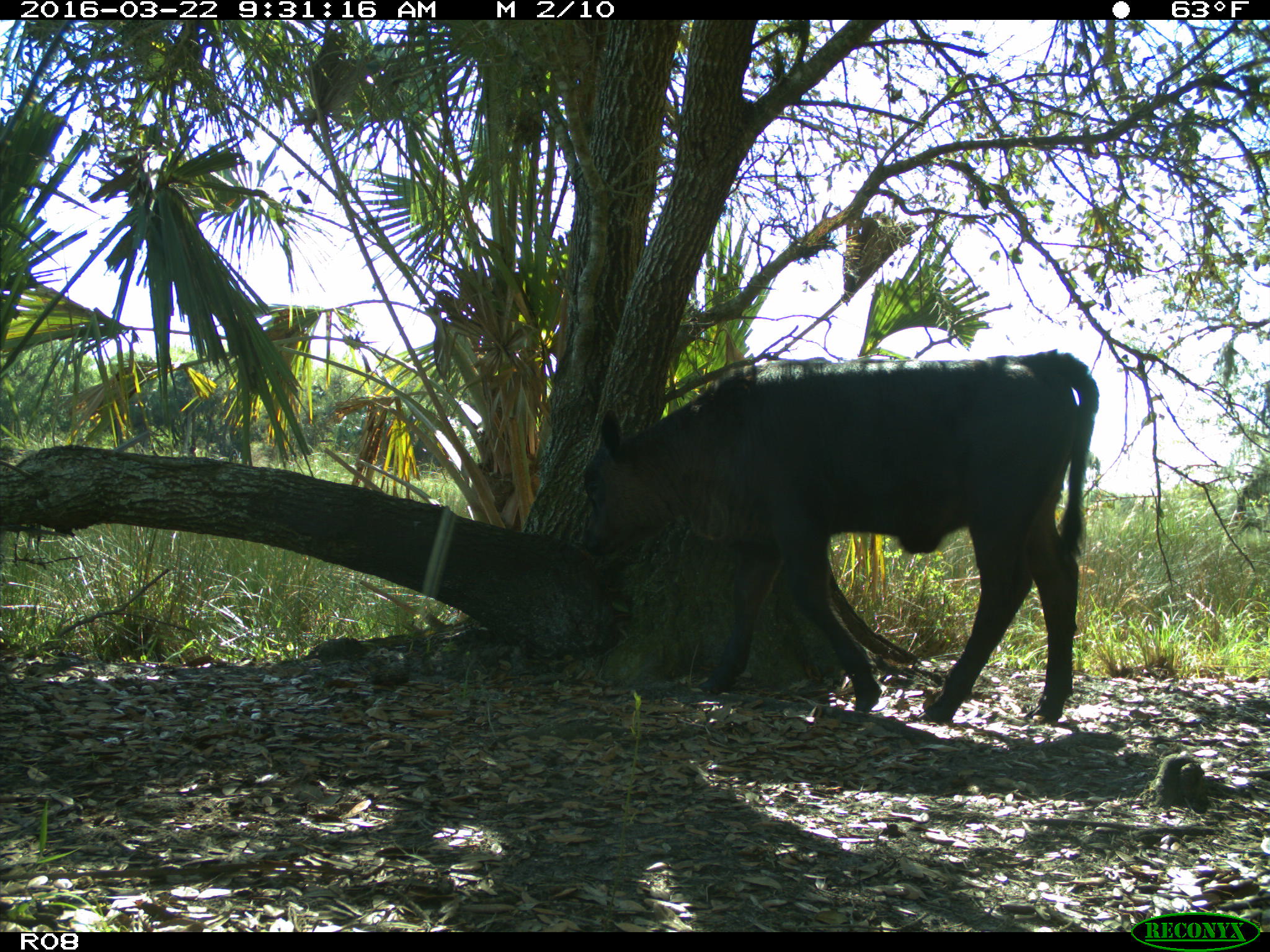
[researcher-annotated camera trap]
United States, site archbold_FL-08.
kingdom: Animalia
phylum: Chordata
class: Mammalia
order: Artiodactyla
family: Bovidae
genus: Bos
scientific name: Bos taurus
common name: domestic cow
Bos taurus (domestic cow).